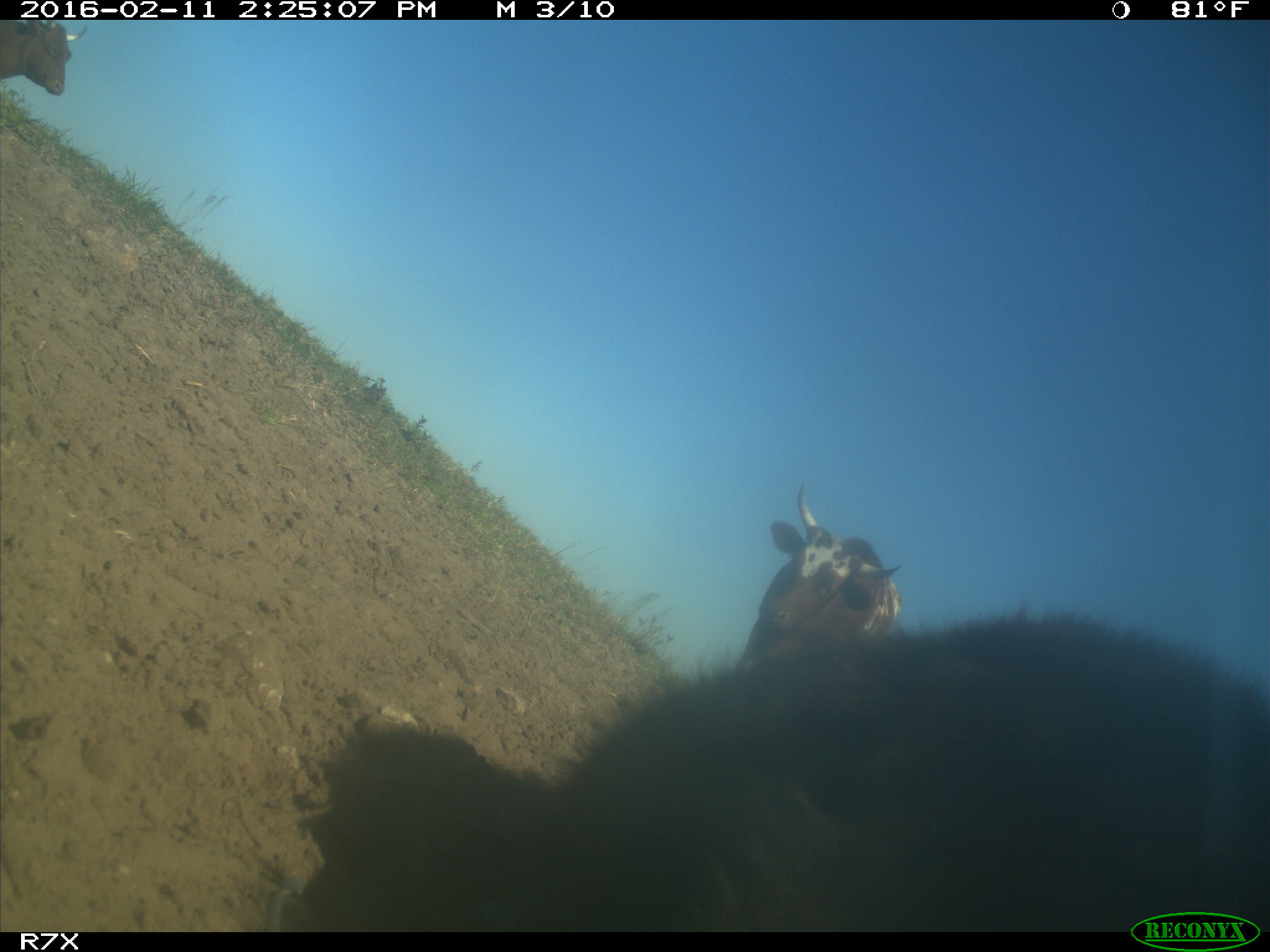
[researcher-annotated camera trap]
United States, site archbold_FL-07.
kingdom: Animalia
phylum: Chordata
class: Mammalia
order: Artiodactyla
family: Bovidae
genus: Bos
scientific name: Bos taurus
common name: domestic cow